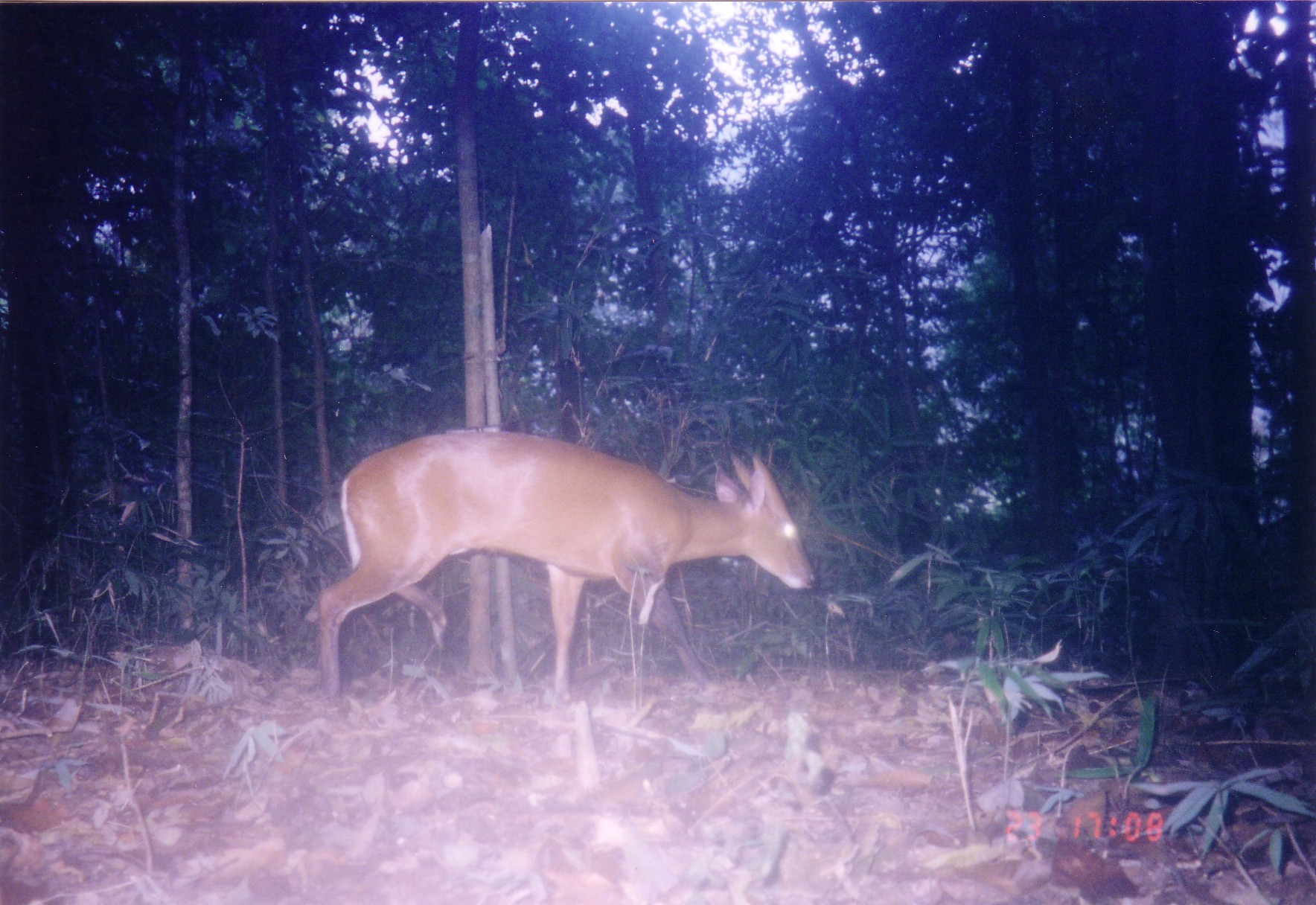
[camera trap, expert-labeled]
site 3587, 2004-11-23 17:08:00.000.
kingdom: Animalia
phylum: Chordata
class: Mammalia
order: Artiodactyla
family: Cervidae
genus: Muntiacus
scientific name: Muntiacus muntjak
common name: southern red muntjac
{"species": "Muntiacus muntjak (southern red muntjac)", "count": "1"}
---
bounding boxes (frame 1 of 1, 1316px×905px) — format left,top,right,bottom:
muntiacus muntjak: 302,426,813,706